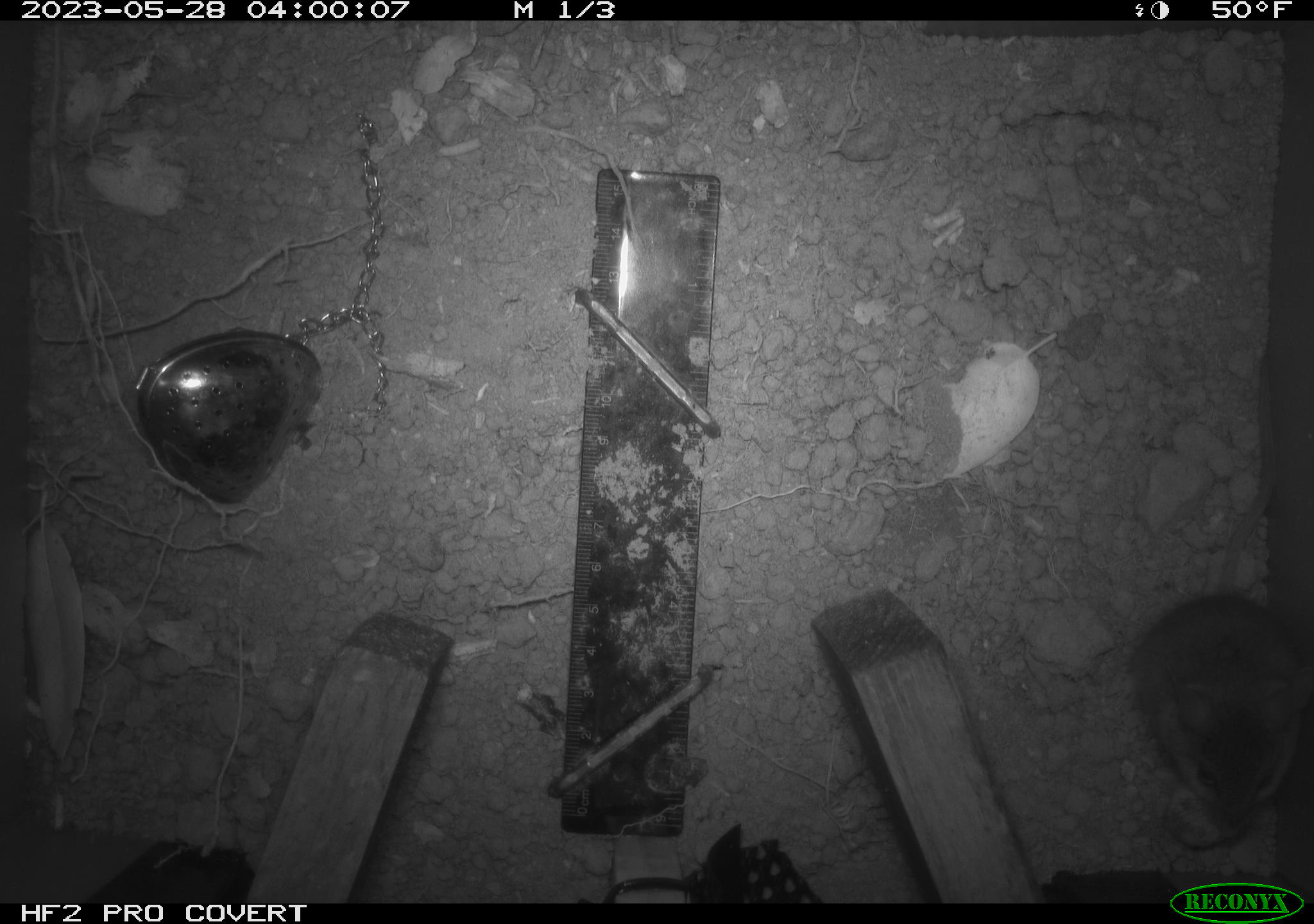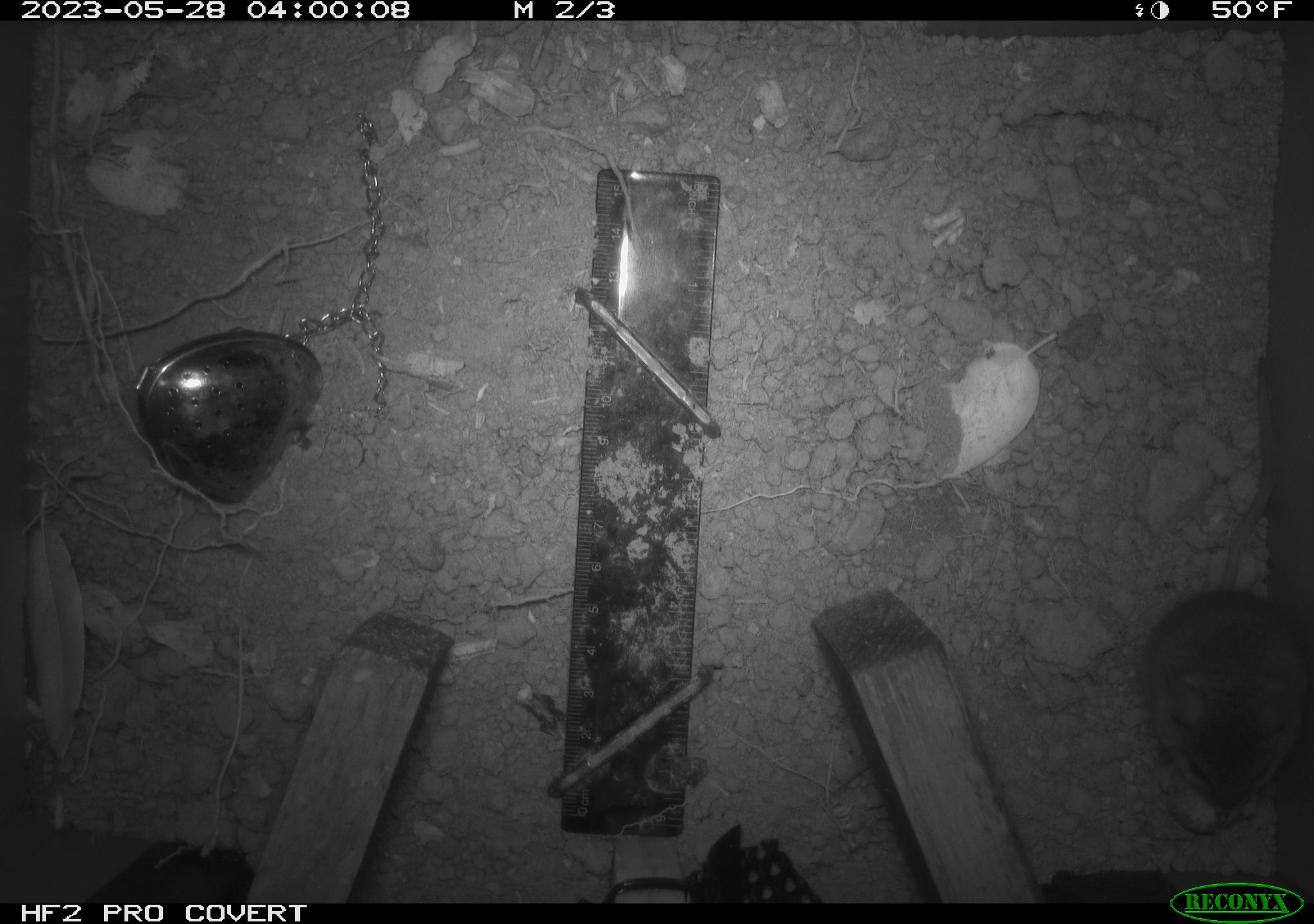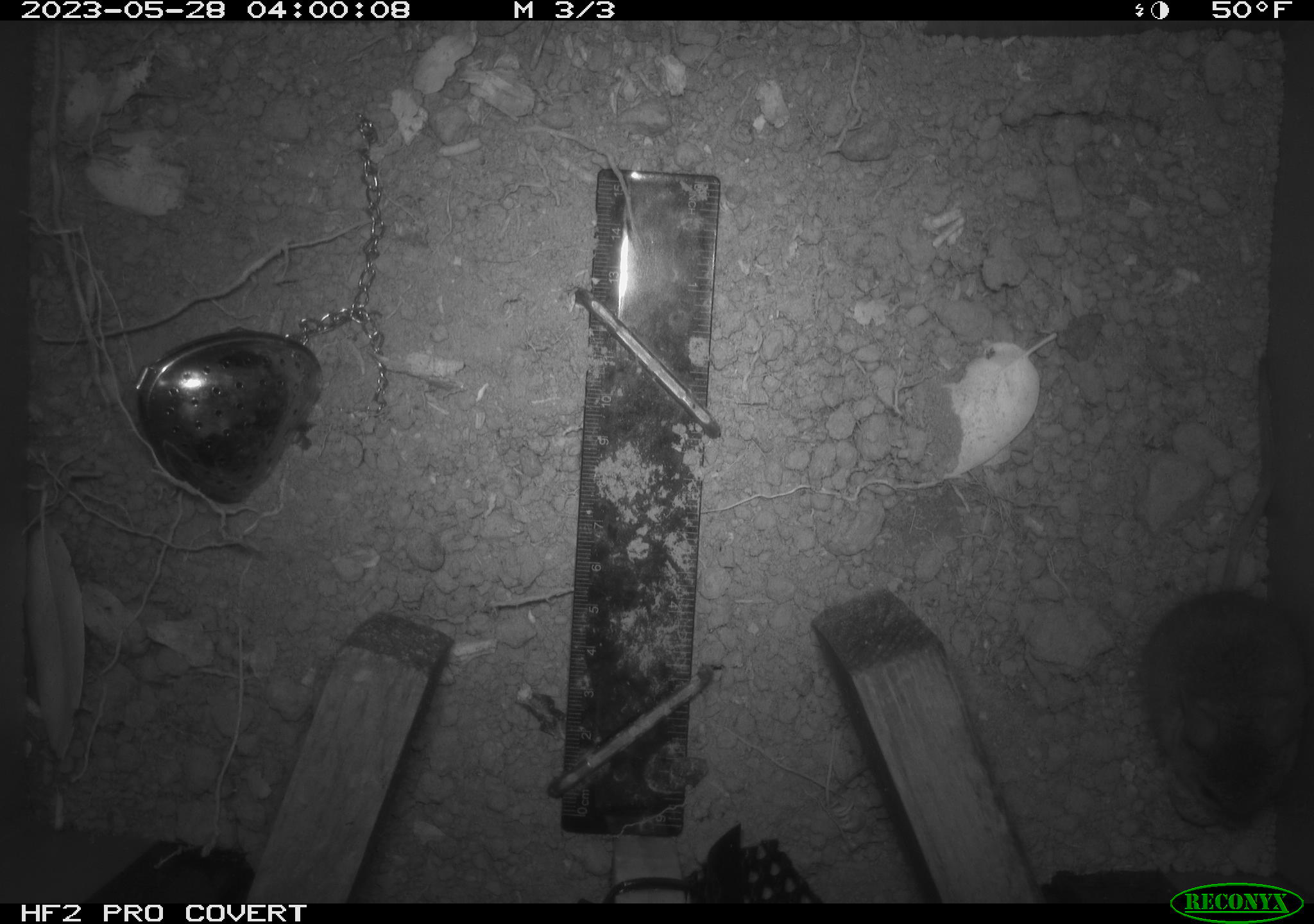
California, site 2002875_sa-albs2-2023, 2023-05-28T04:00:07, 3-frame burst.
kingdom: Animalia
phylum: Chordata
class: Mammalia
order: Rodentia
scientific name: Rodentia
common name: mouse species